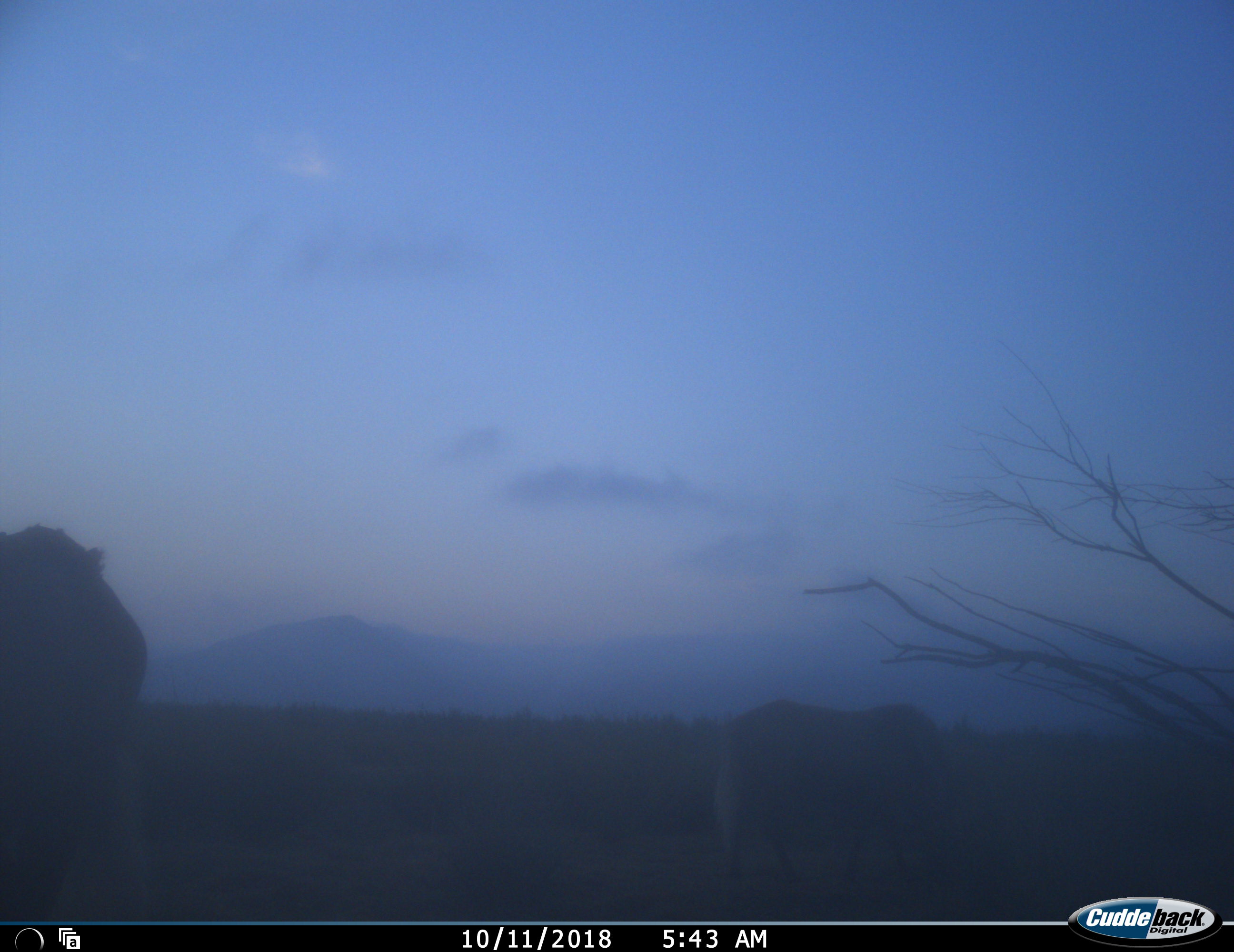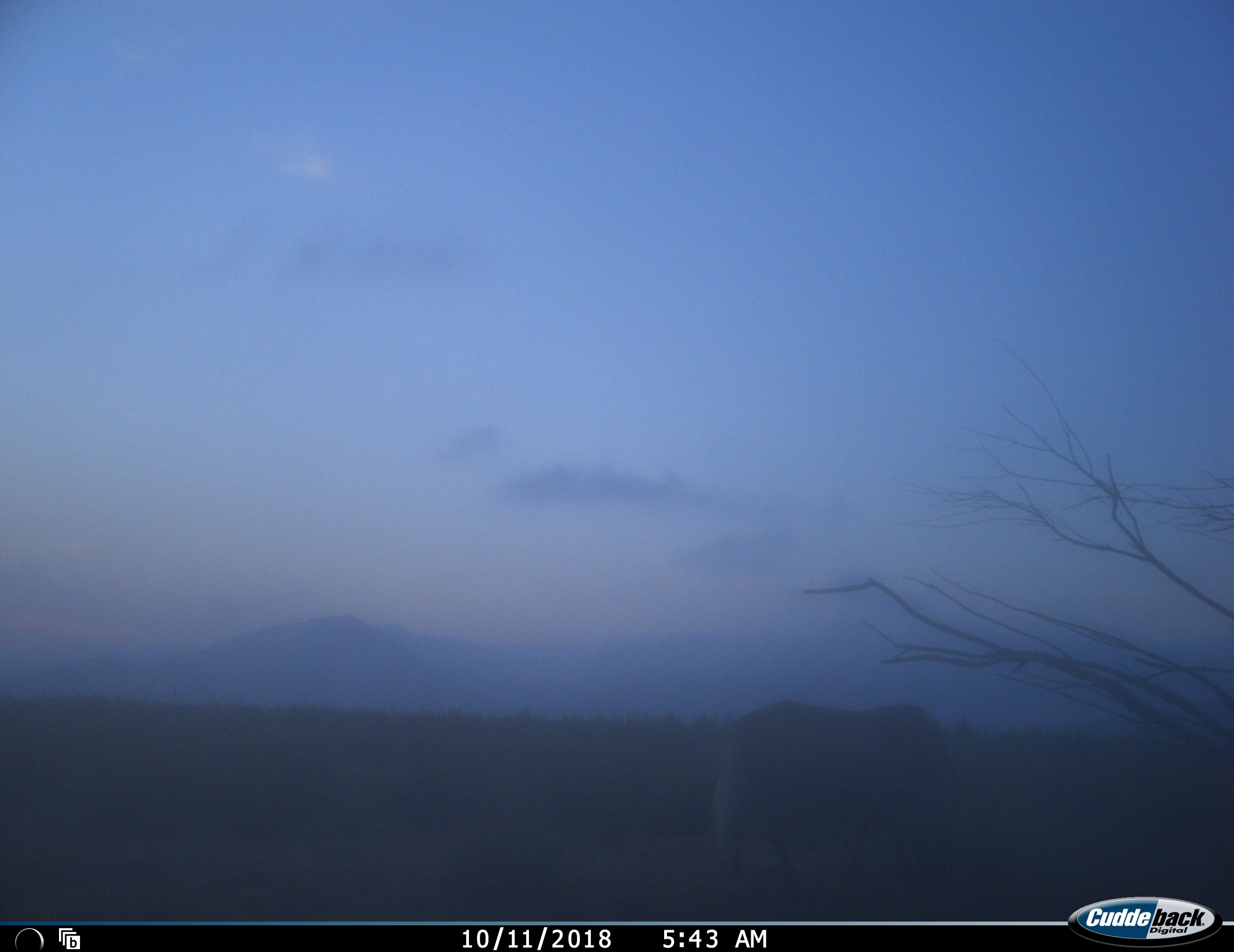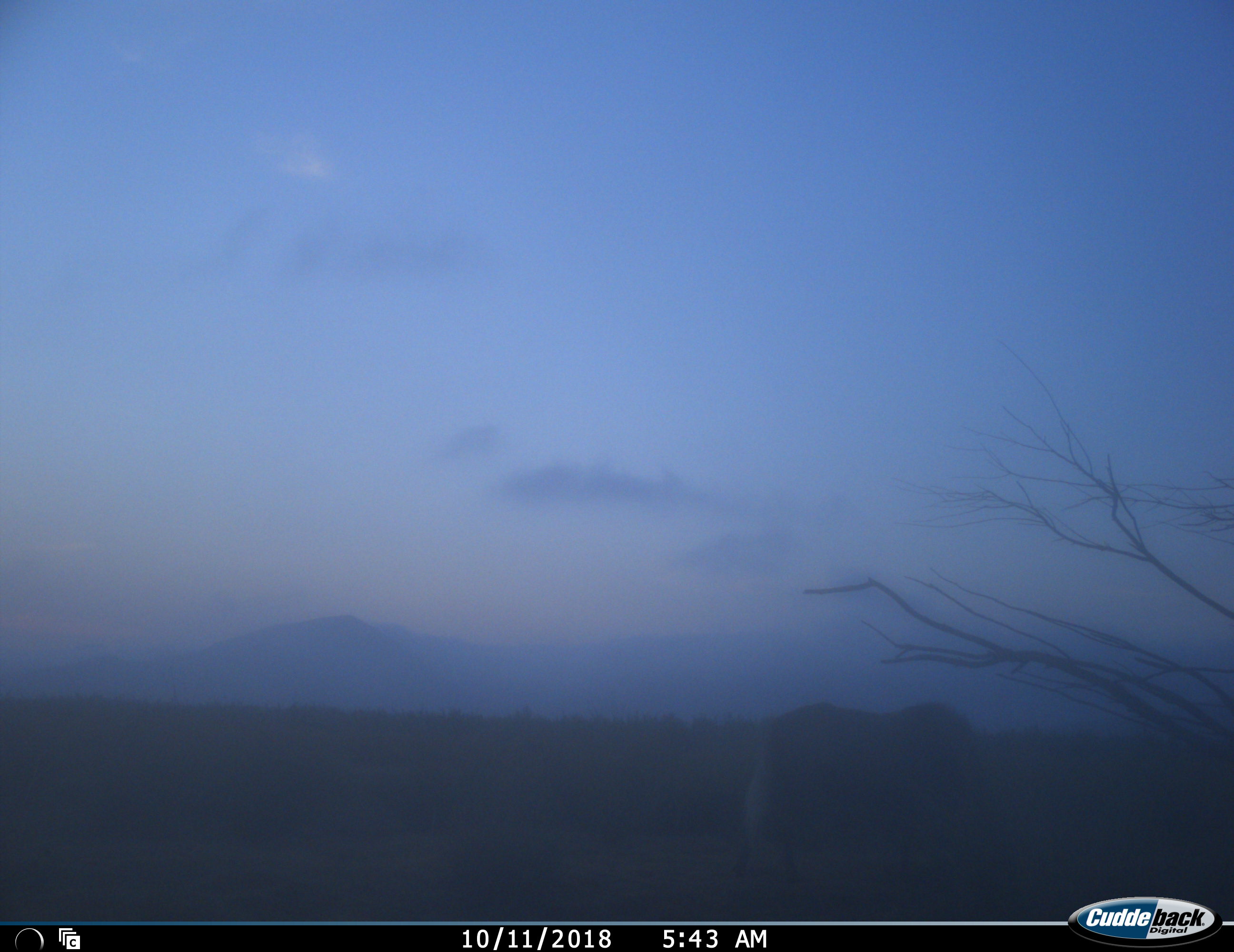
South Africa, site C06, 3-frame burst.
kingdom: Animalia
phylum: Chordata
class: Mammalia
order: Artiodactyla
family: Bovidae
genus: Connochaetes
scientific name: Connochaetes gnou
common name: black wildebeest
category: wildebeestblack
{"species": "wildebeestblack (black wildebeest) (Connochaetes gnou)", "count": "2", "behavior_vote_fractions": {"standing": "17%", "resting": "0%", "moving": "67%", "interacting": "0%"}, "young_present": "0%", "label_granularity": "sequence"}